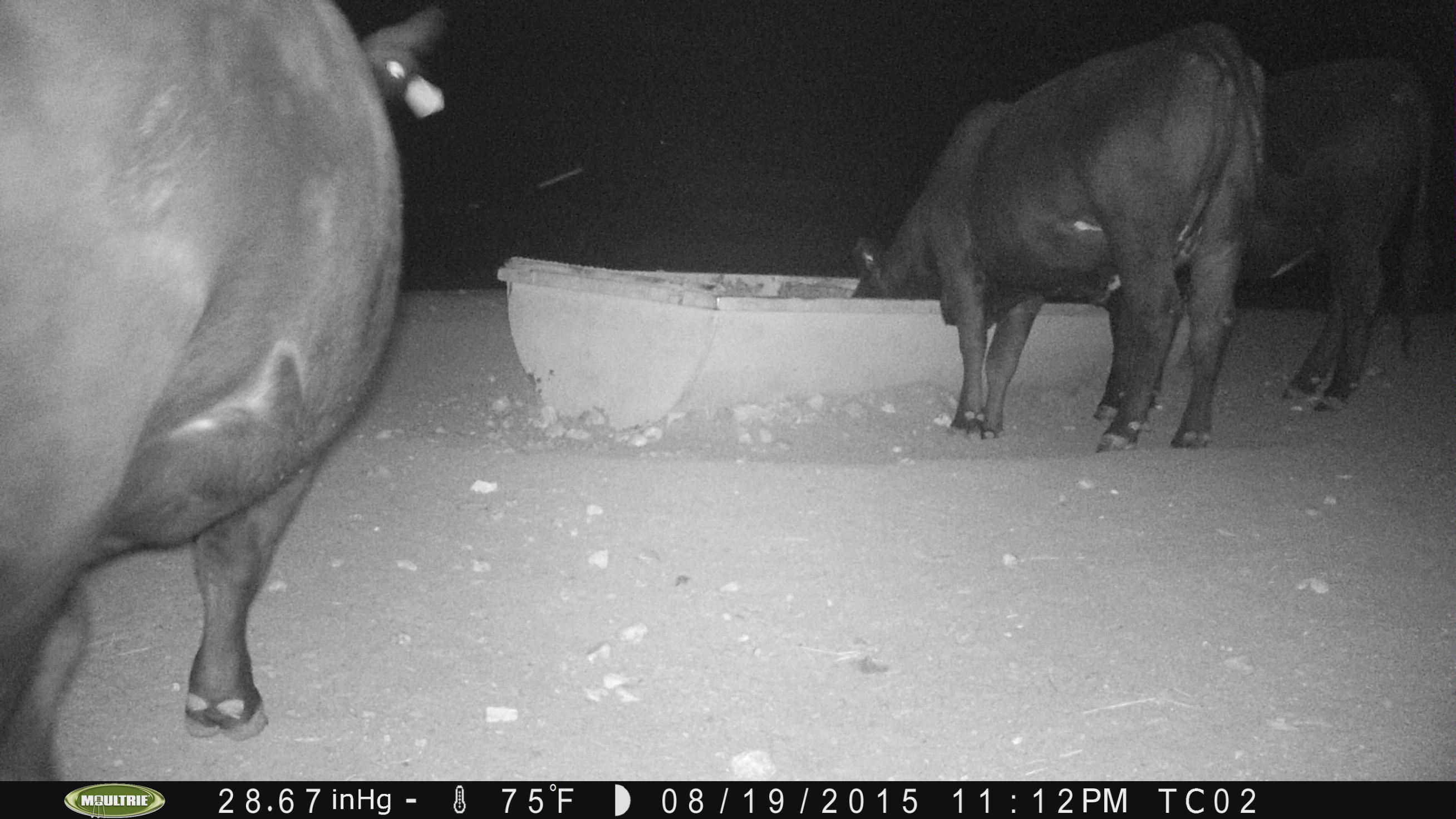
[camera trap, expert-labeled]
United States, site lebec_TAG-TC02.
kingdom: Animalia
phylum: Chordata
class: Mammalia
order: Artiodactyla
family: Bovidae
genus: Bos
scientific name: Bos taurus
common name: domestic cow